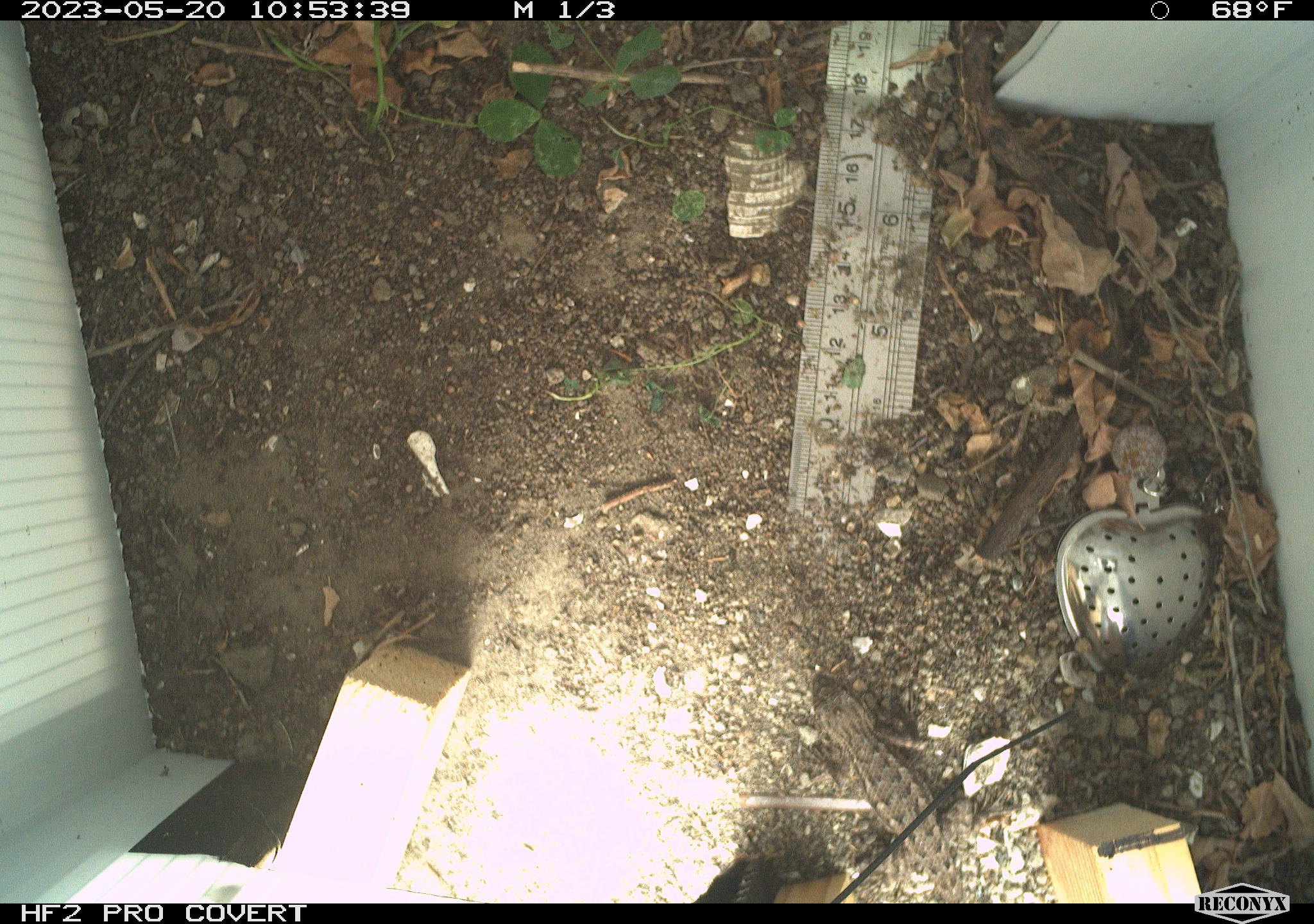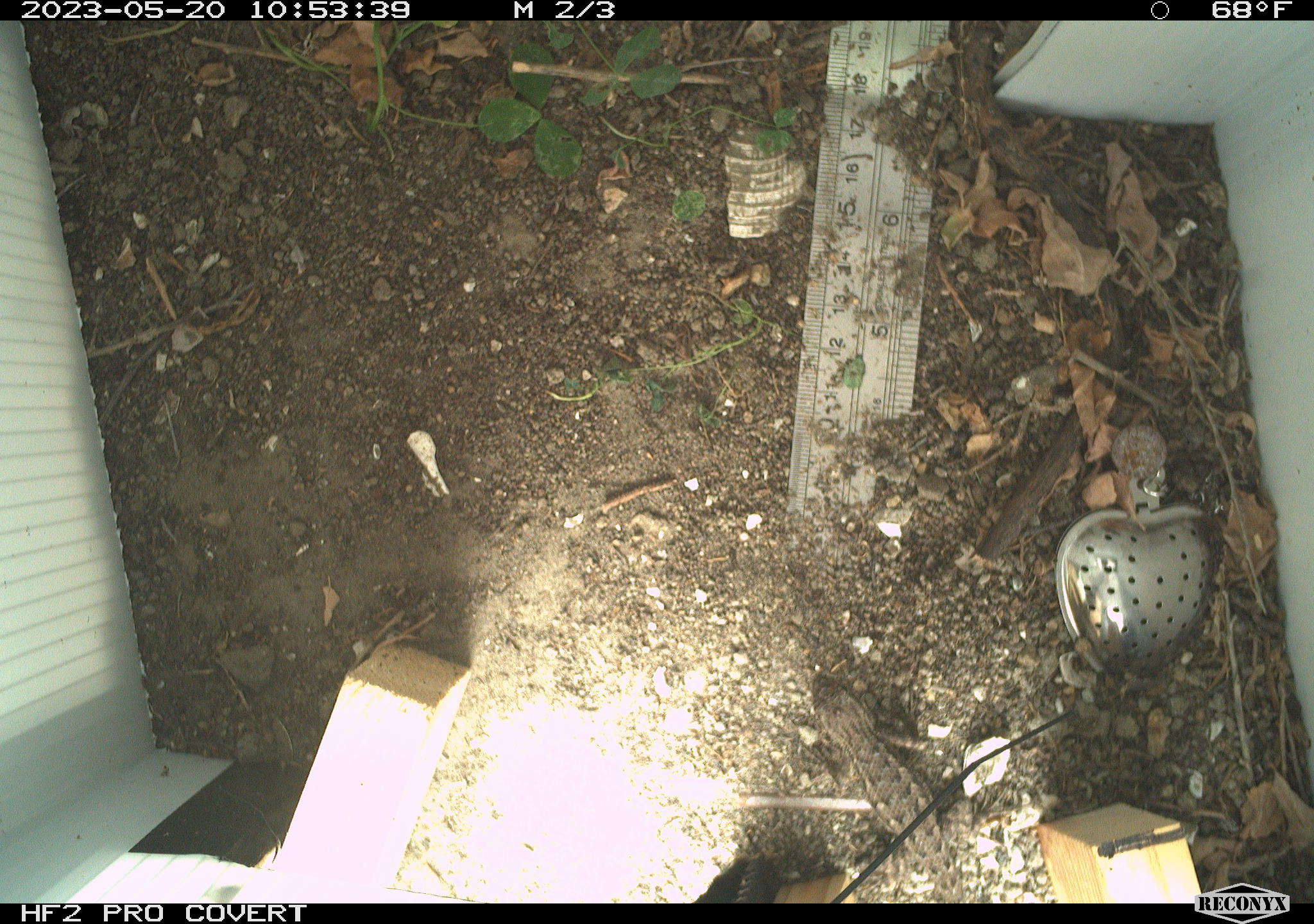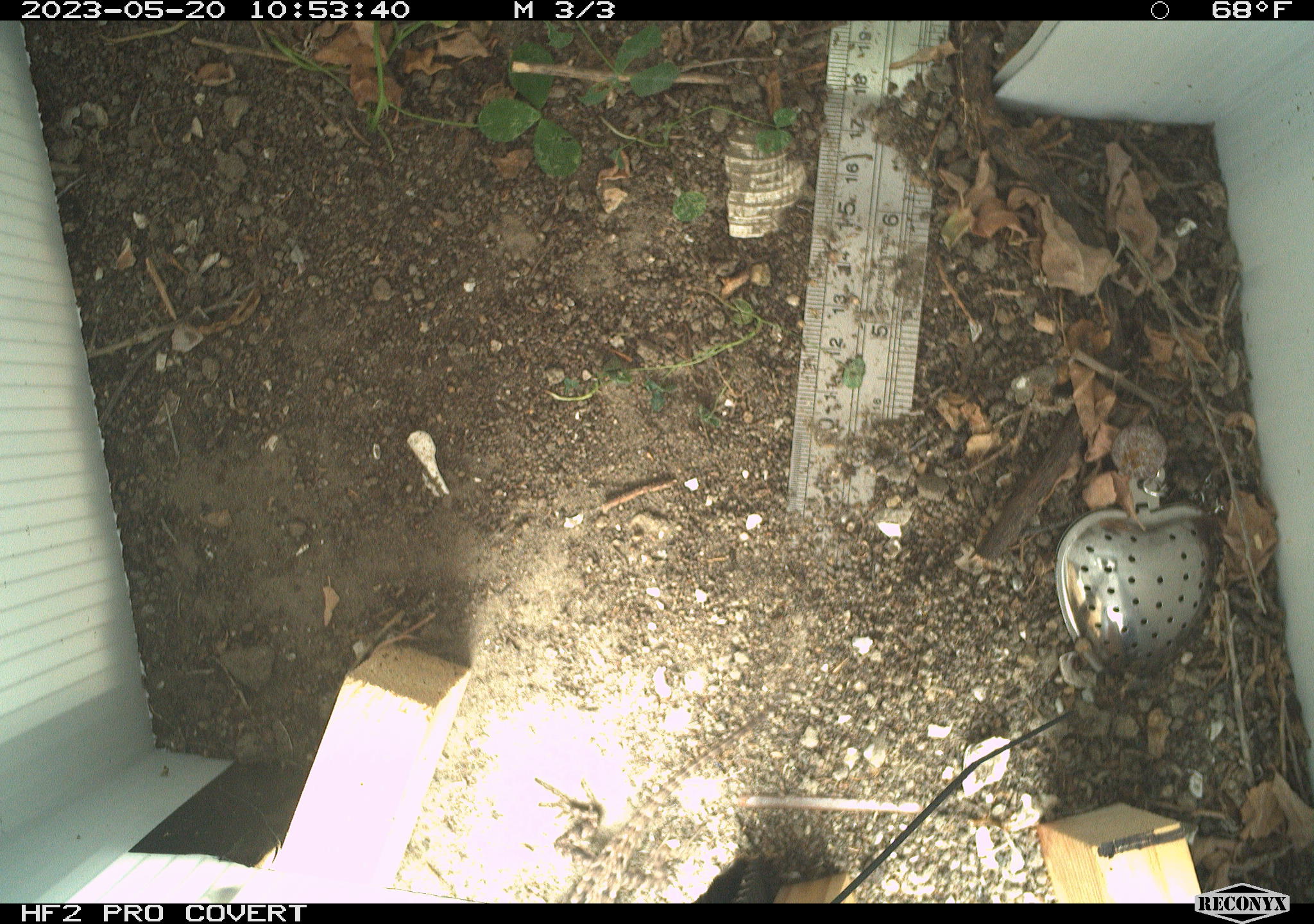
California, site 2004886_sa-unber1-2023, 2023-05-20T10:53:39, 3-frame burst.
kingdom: Animalia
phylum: Chordata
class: Reptilia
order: Squamata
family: Phrynosomatidae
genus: Sceloporus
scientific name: Sceloporus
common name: spiny lizards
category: sceloporus species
Sceloporus species (spiny lizards) (Sceloporus).